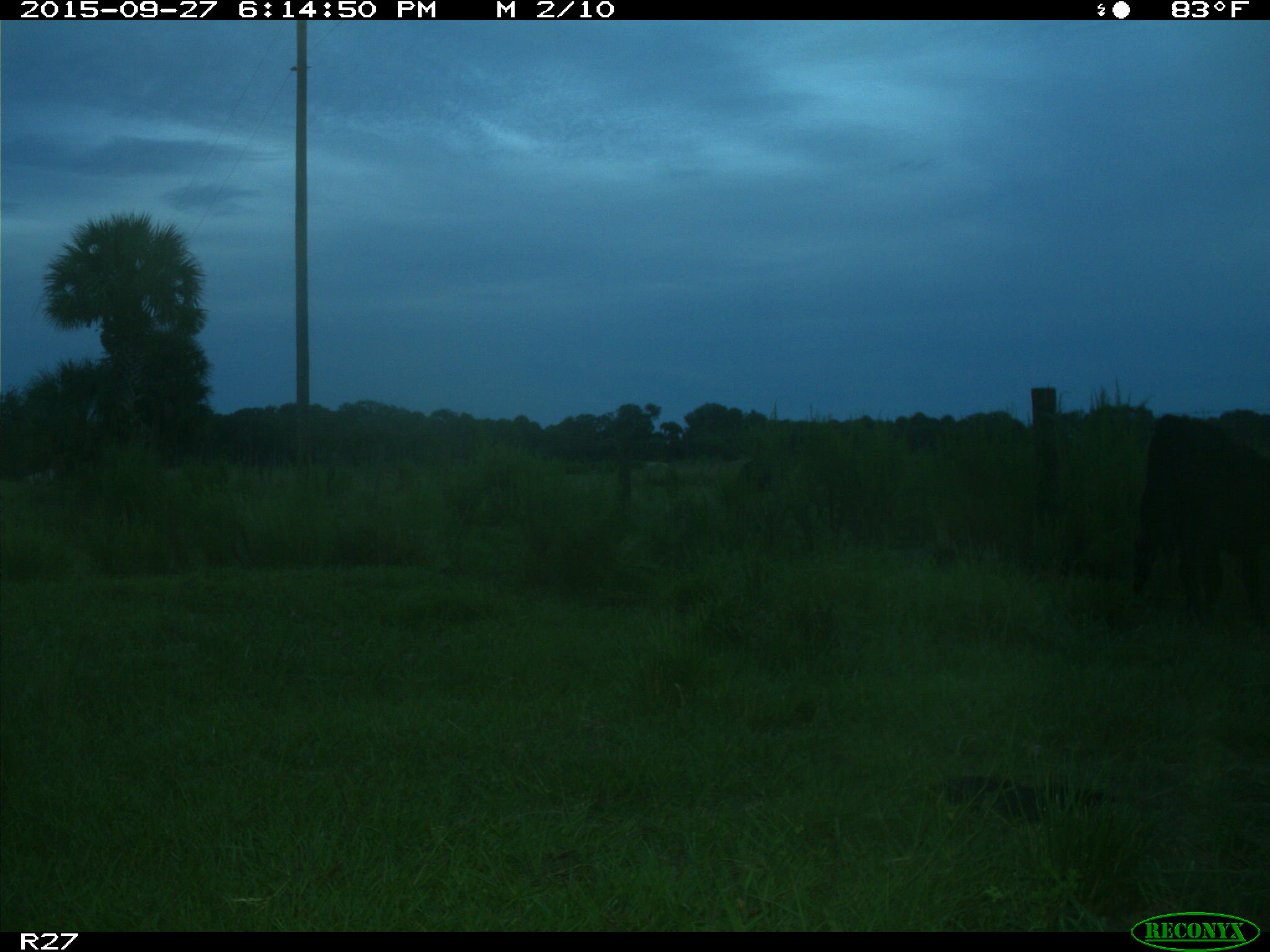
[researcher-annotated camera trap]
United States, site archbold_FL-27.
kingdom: Animalia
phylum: Chordata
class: Mammalia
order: Artiodactyla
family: Bovidae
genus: Bos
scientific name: Bos taurus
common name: domestic cow